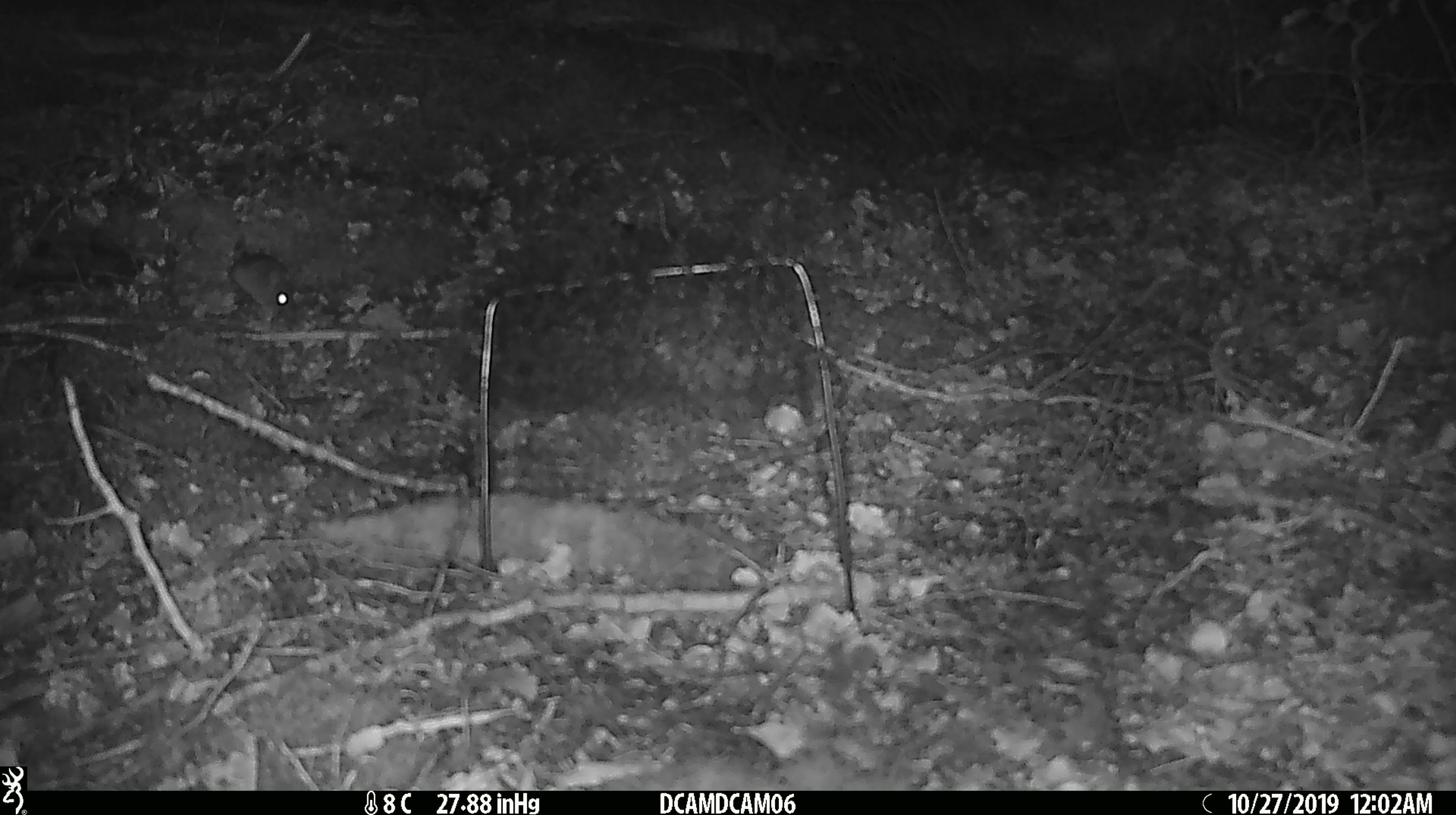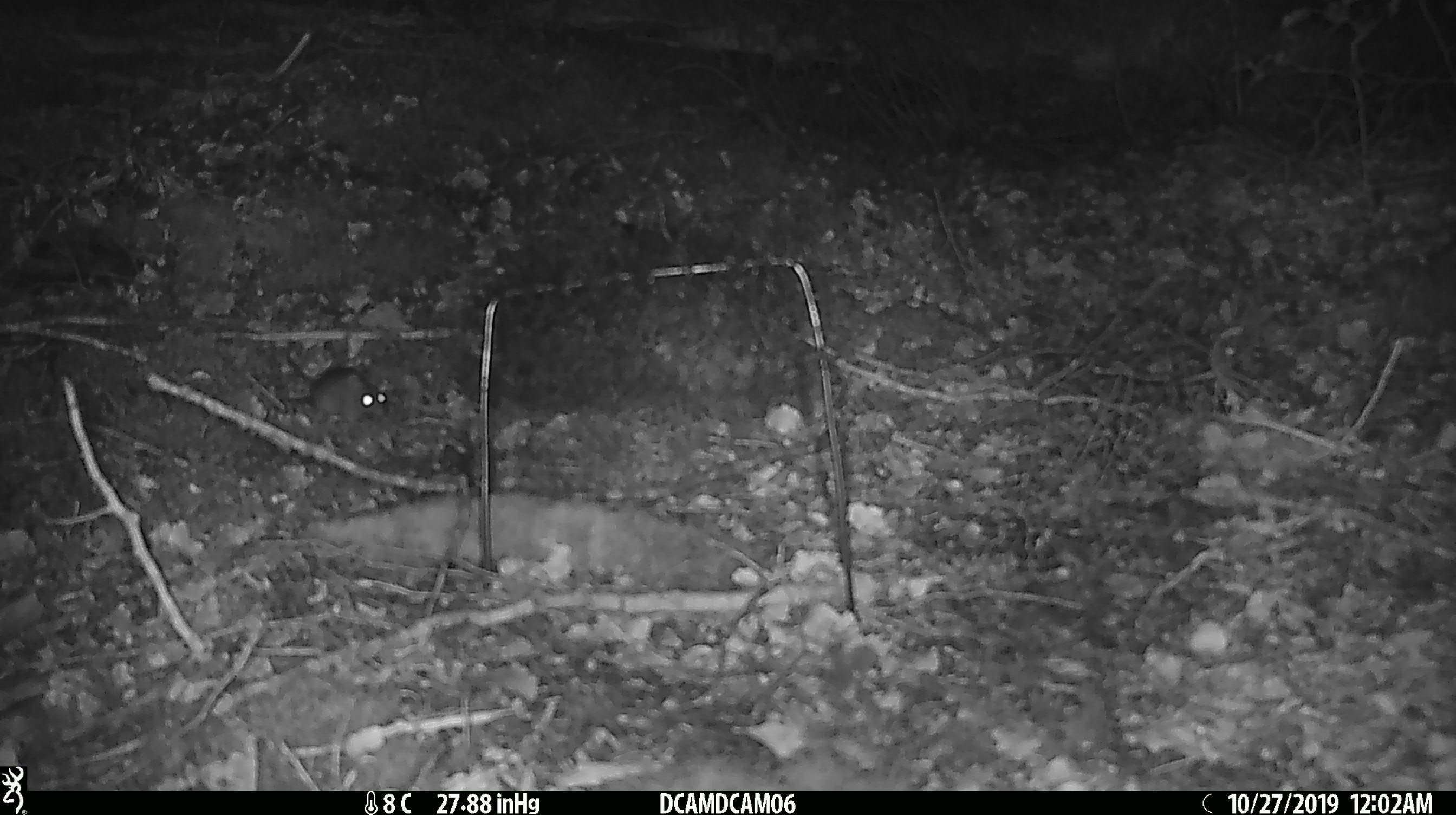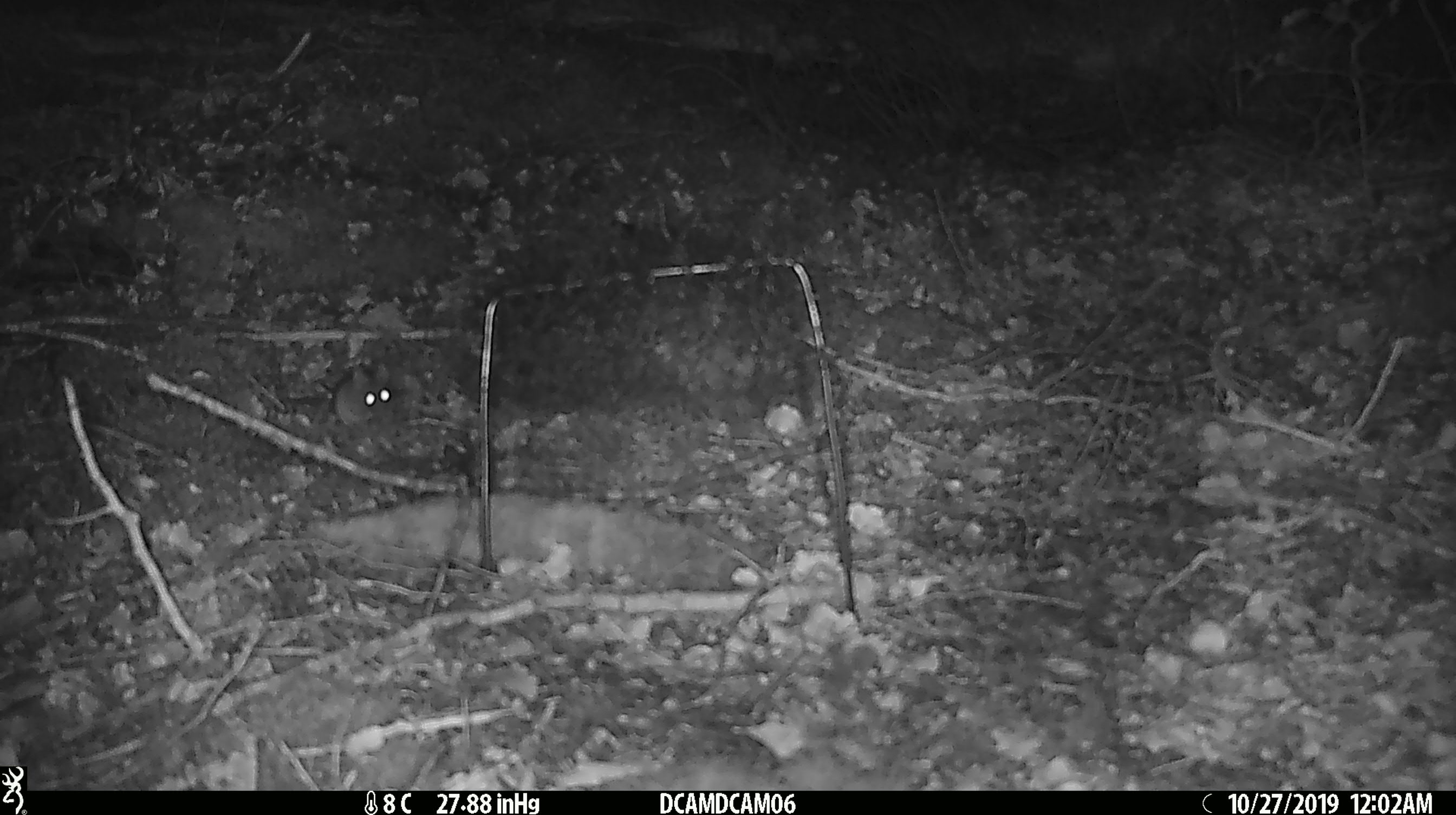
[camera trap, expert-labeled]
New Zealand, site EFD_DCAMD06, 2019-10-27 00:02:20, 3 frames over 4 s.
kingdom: Animalia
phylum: Chordata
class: Mammalia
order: Rodentia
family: Muridae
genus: Mus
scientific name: Mus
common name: mouse